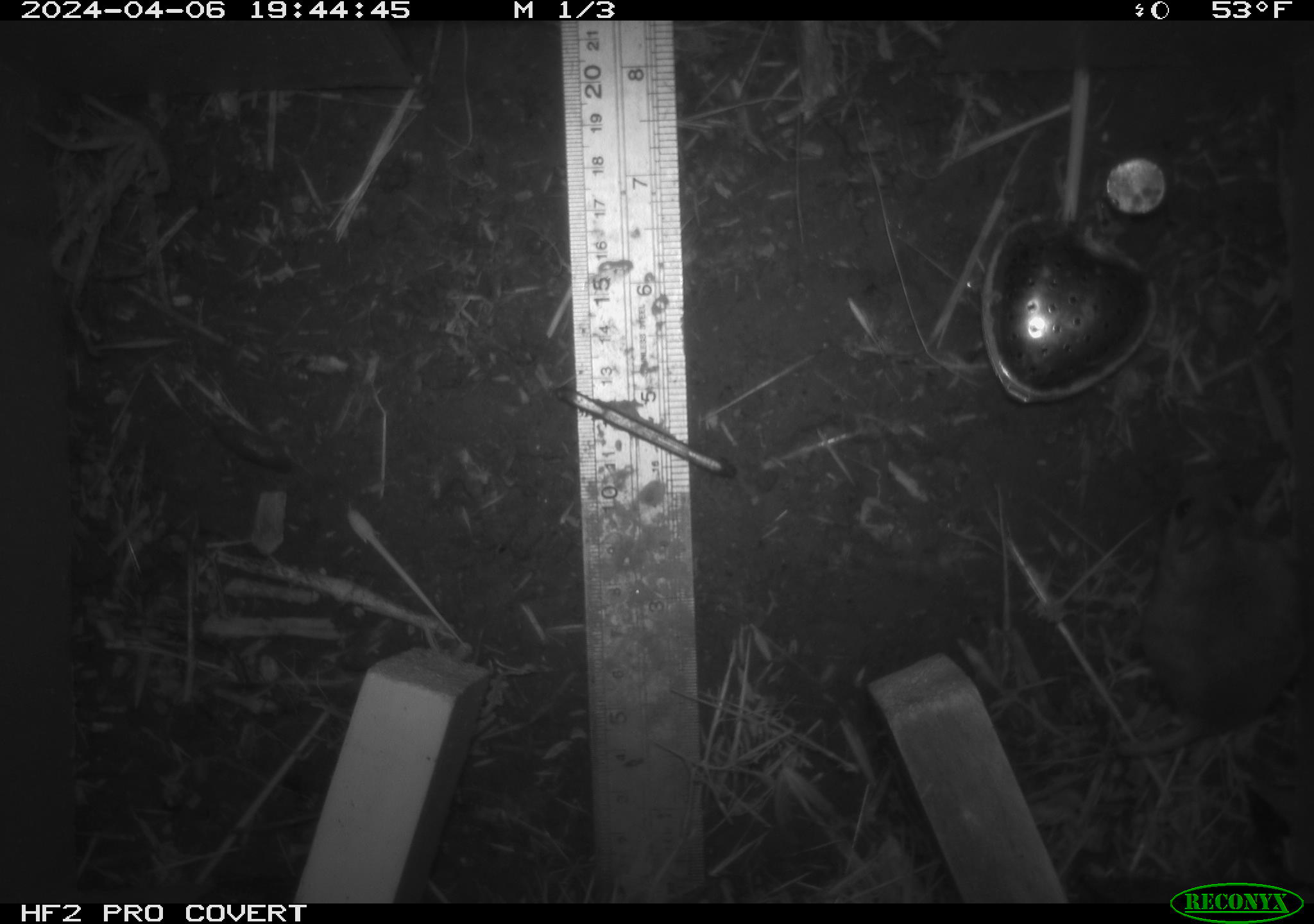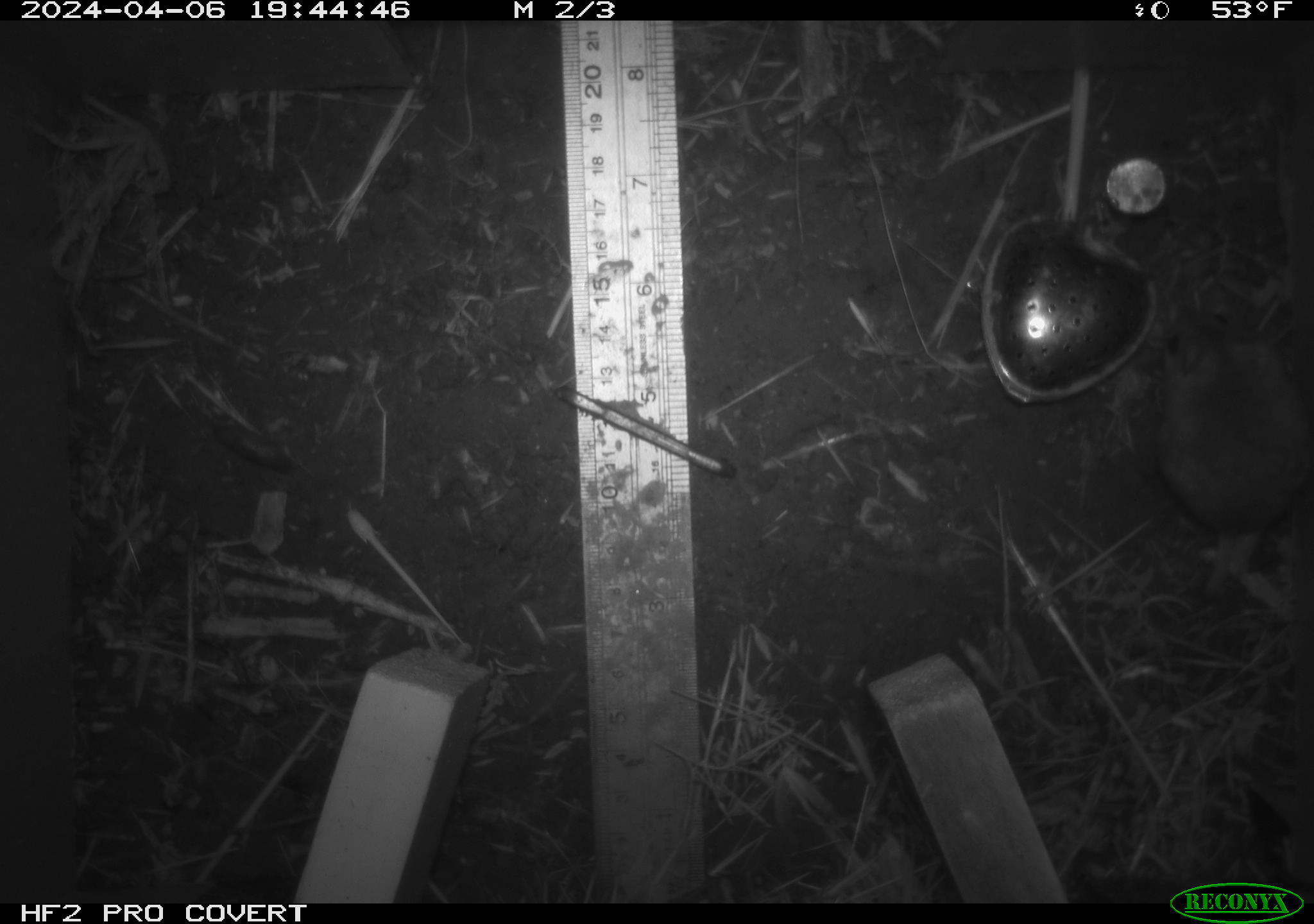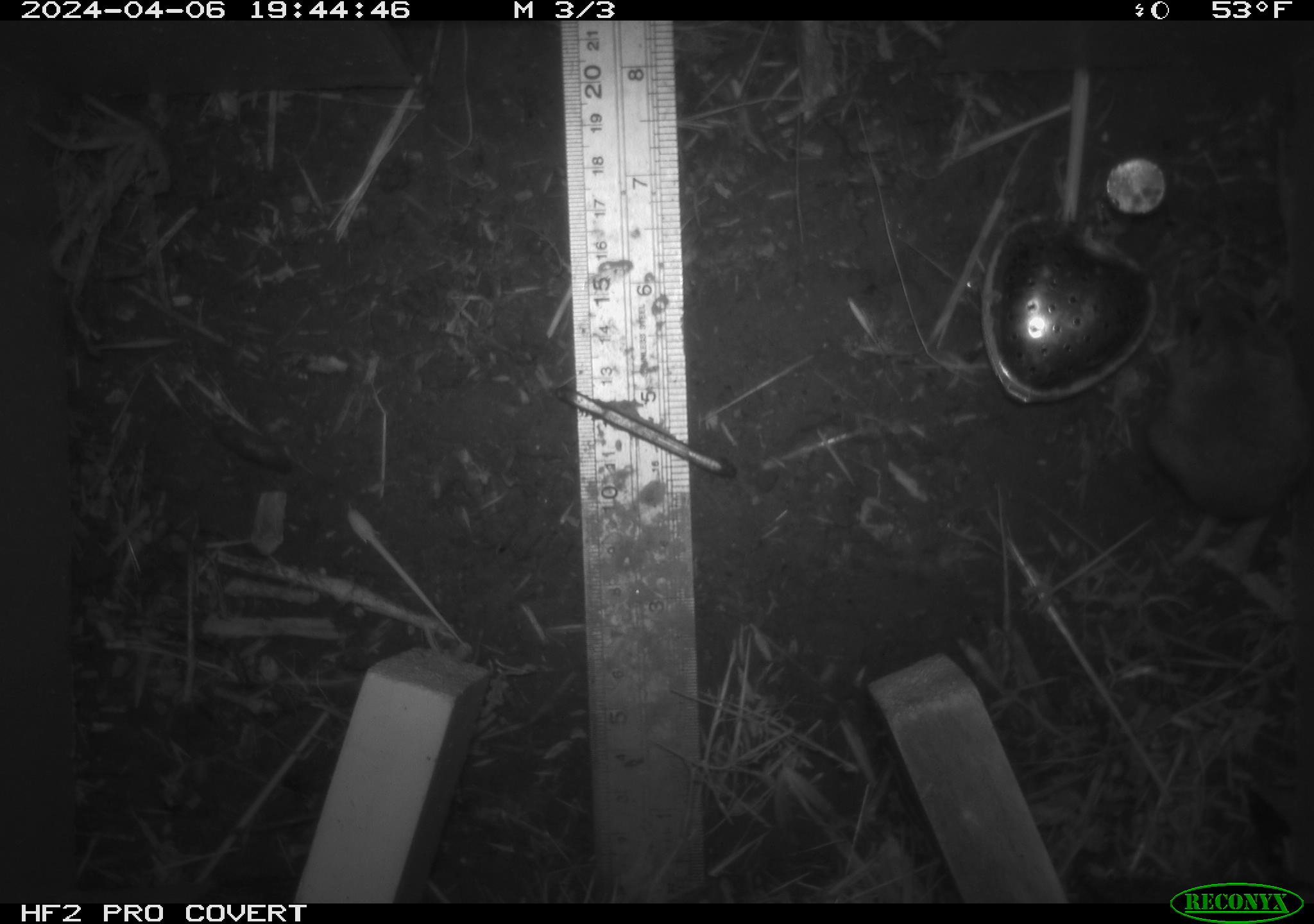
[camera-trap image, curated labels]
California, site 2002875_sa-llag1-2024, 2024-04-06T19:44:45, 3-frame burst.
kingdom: Animalia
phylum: Chordata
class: Mammalia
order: Rodentia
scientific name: Rodentia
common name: mouse species